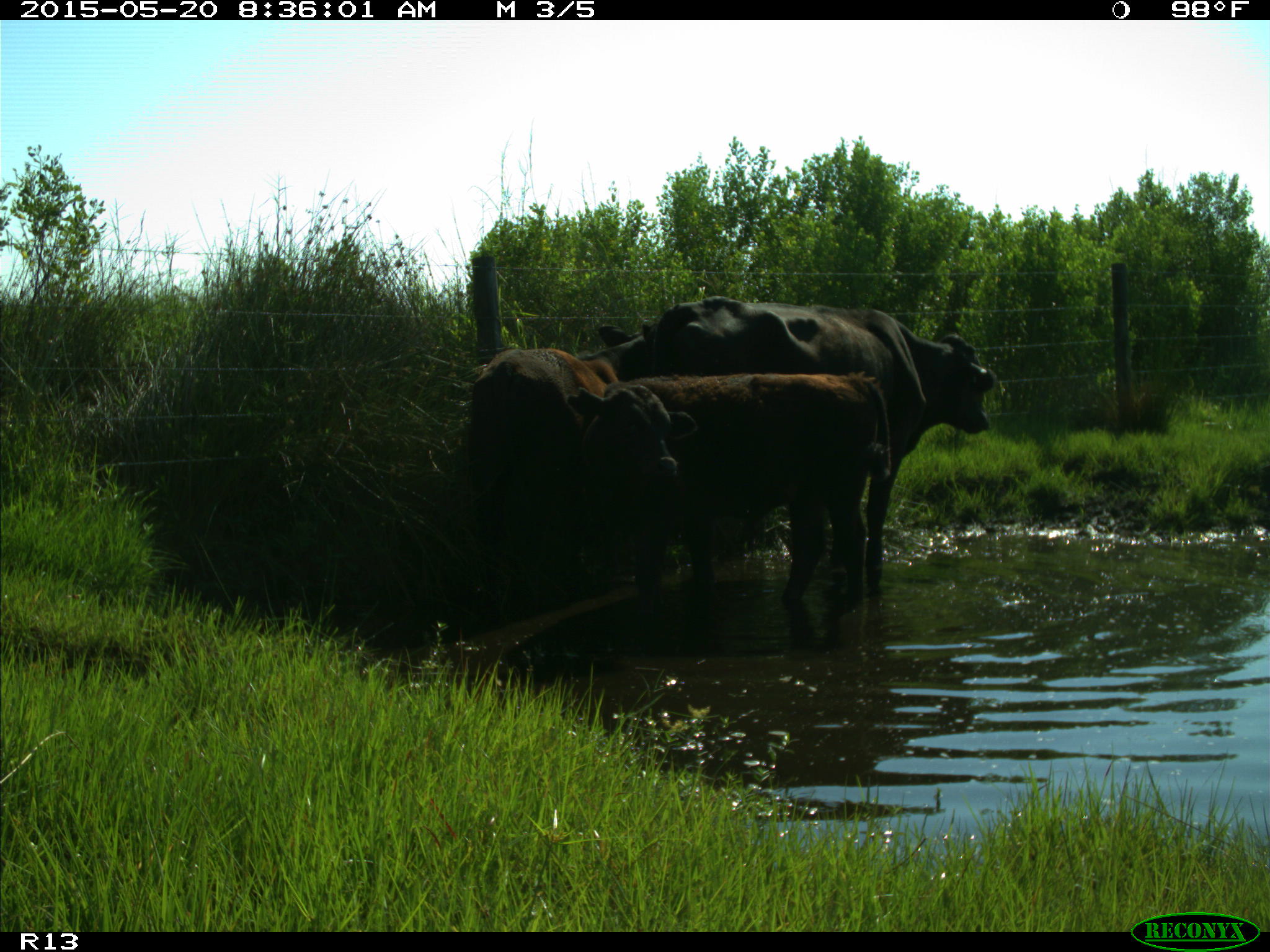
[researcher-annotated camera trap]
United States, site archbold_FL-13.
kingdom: Animalia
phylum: Chordata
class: Mammalia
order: Artiodactyla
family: Bovidae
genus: Bos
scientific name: Bos taurus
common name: domestic cow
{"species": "Bos taurus (domestic cow)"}